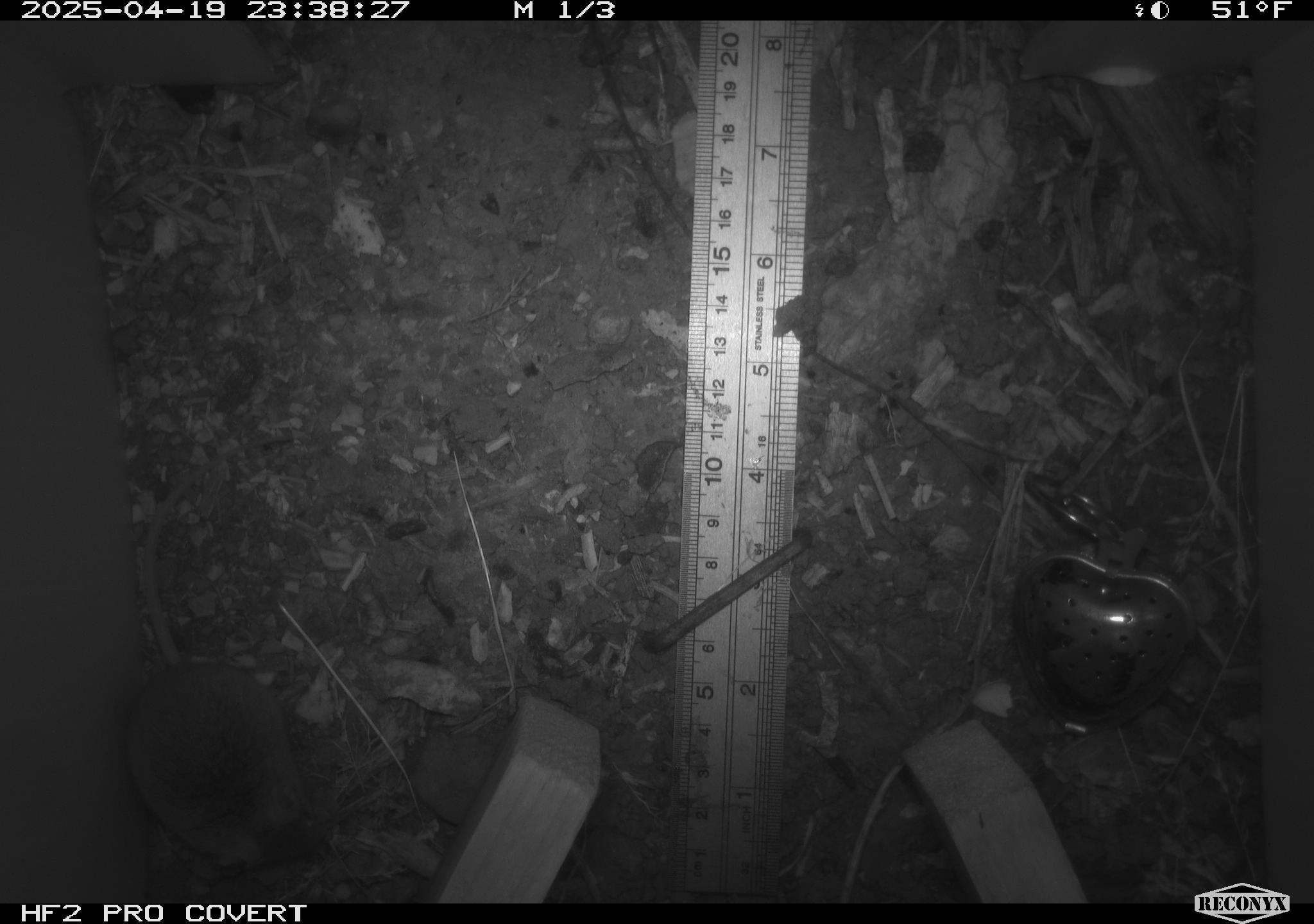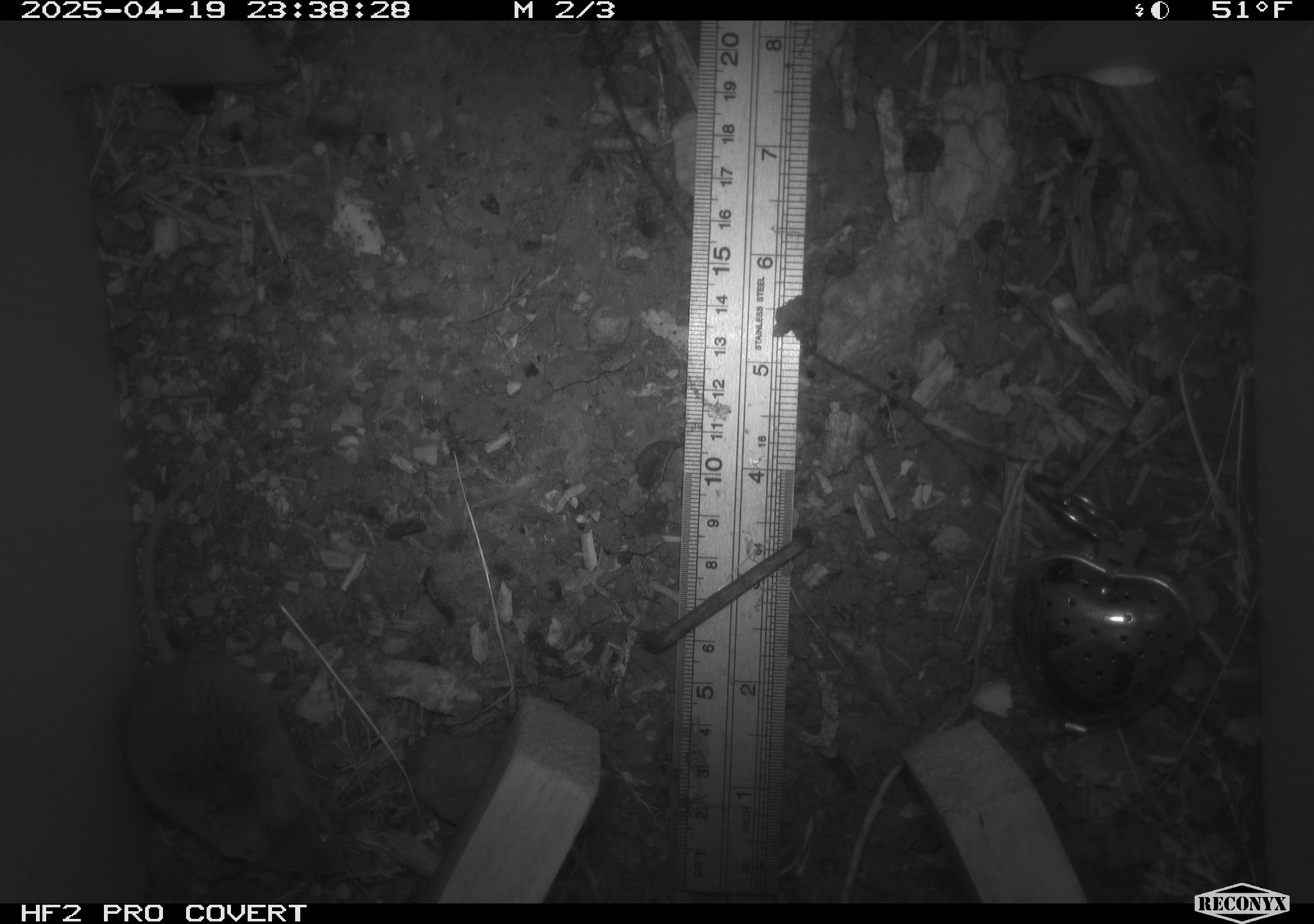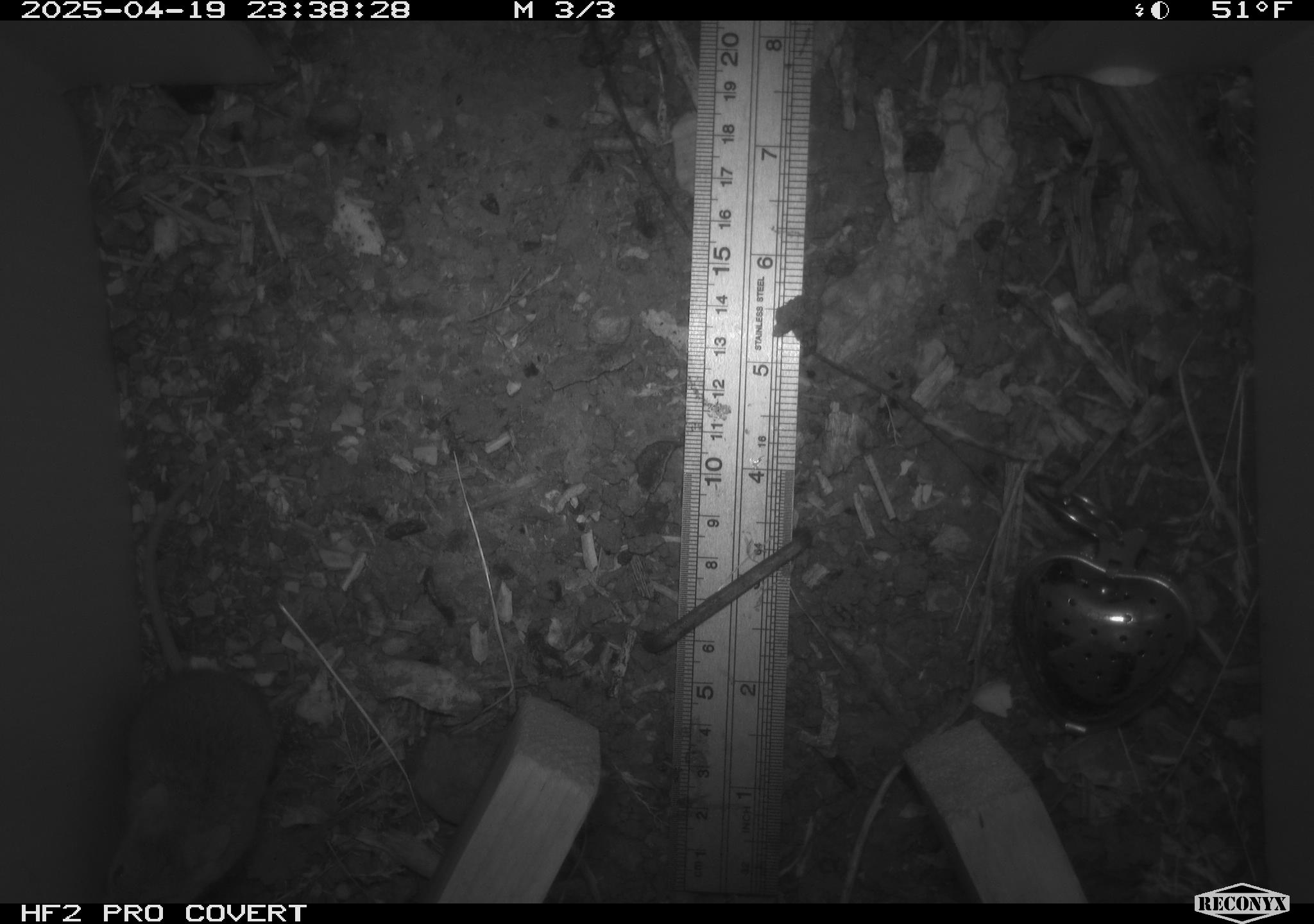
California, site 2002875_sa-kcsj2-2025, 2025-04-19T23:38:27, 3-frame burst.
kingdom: Animalia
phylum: Chordata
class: Mammalia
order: Rodentia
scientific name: Rodentia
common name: rodent